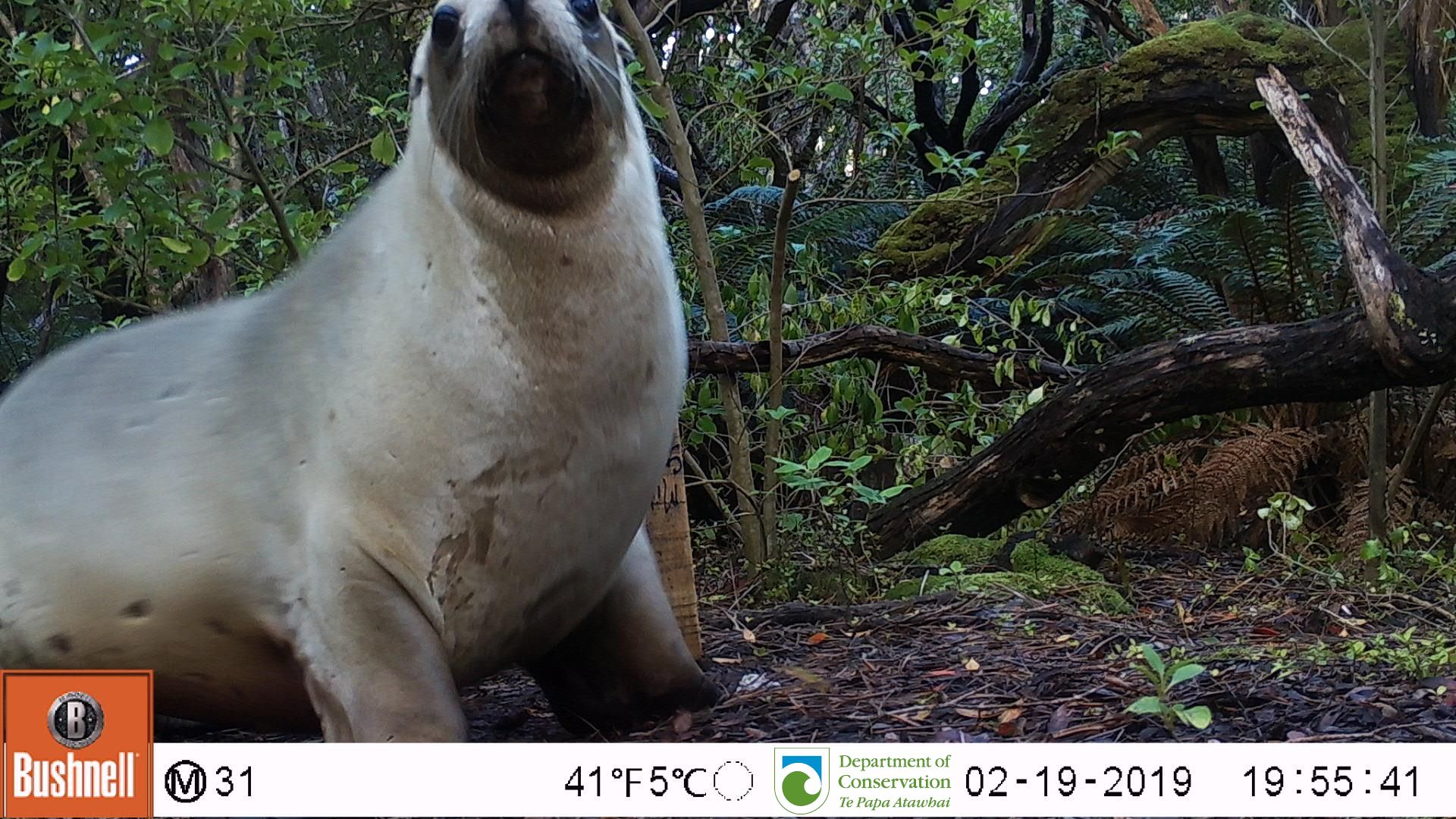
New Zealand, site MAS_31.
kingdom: Animalia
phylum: Chordata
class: Mammalia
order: Carnivora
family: Otariidae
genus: Phocarctos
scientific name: Phocarctos hookeri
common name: new zealand sea lion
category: sealion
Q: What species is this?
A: Sealion (new zealand sea lion) (Phocarctos hookeri).